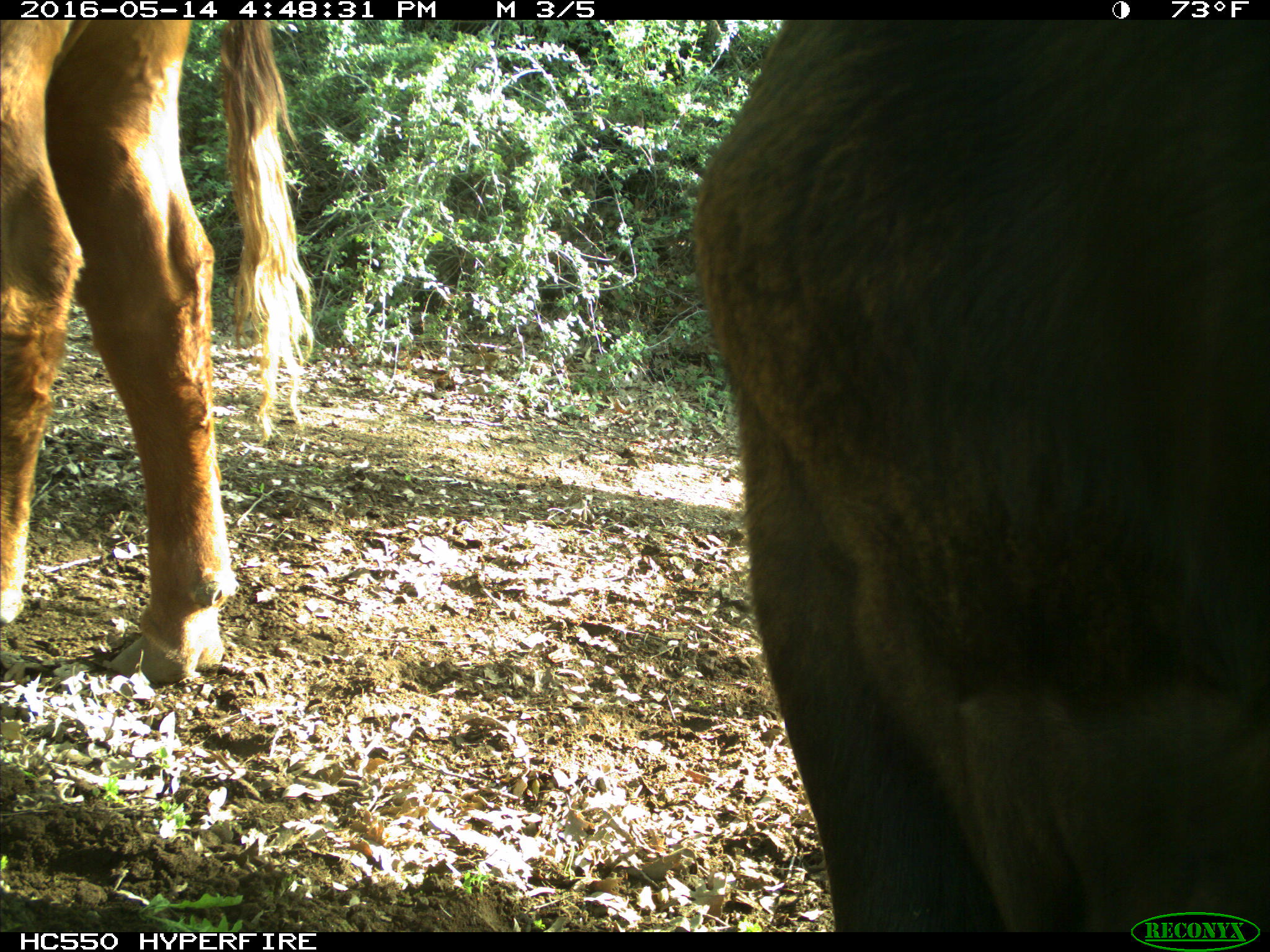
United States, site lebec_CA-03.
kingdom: Animalia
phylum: Chordata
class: Mammalia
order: Artiodactyla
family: Bovidae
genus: Bos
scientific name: Bos taurus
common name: domestic cow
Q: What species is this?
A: Bos taurus (domestic cow).